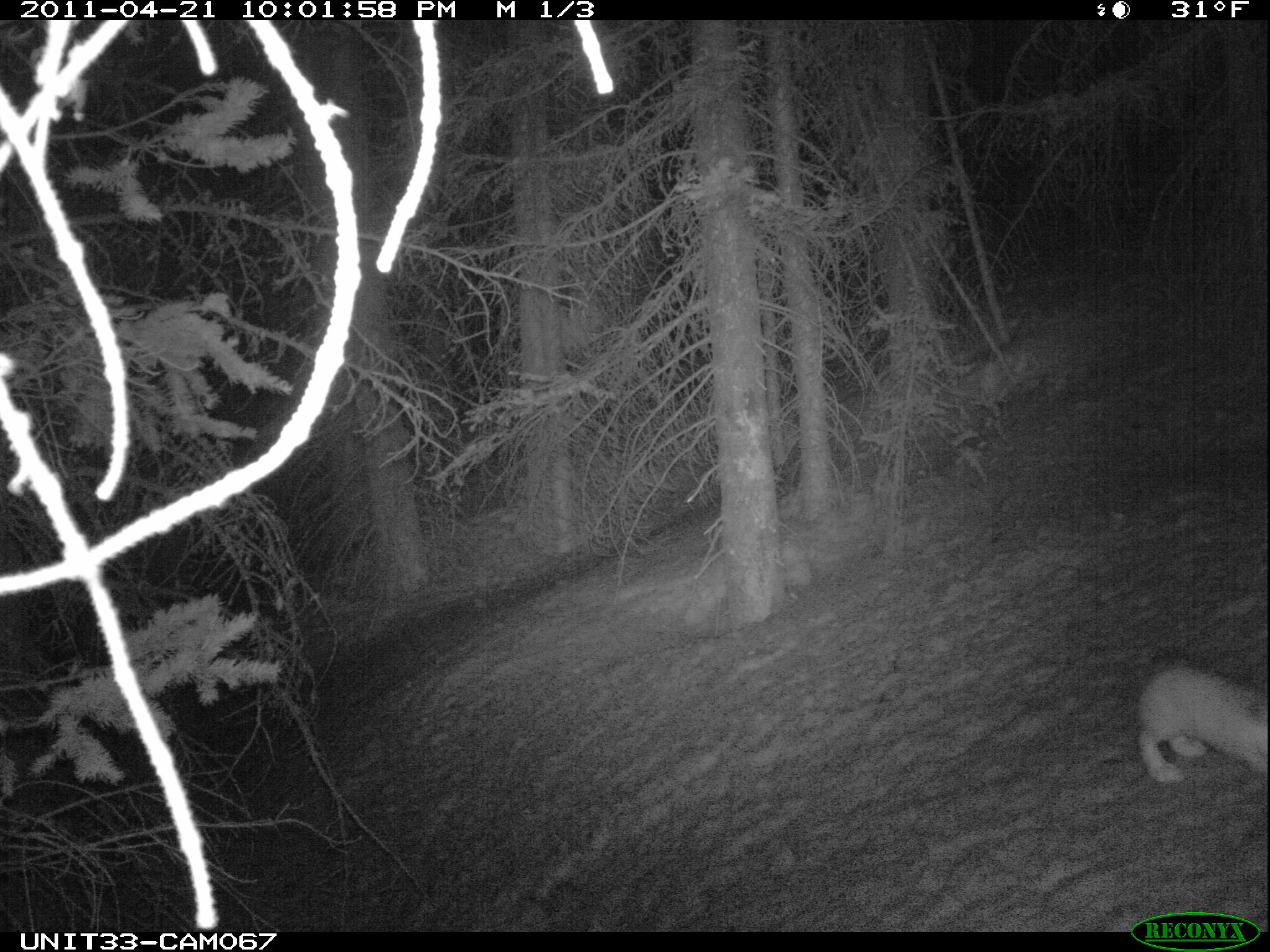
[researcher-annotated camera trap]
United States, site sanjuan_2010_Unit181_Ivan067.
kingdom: Animalia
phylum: Chordata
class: Mammalia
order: Lagomorpha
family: Leporidae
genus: Lepus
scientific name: Lepus americanus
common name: snowshoe hare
Lepus americanus (snowshoe hare).